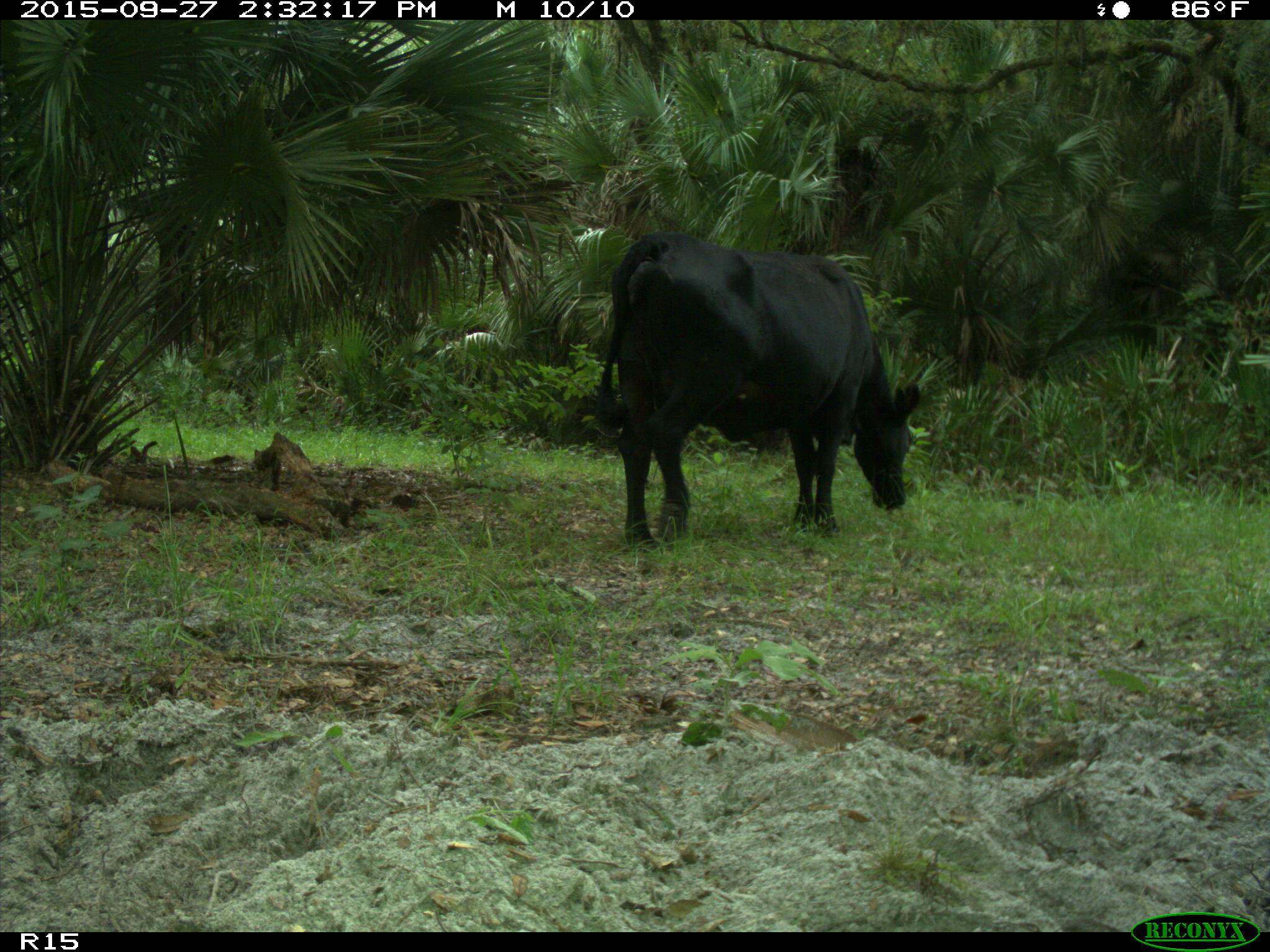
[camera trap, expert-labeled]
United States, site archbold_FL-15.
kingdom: Animalia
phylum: Chordata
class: Mammalia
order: Artiodactyla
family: Bovidae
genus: Bos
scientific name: Bos taurus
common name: domestic cow